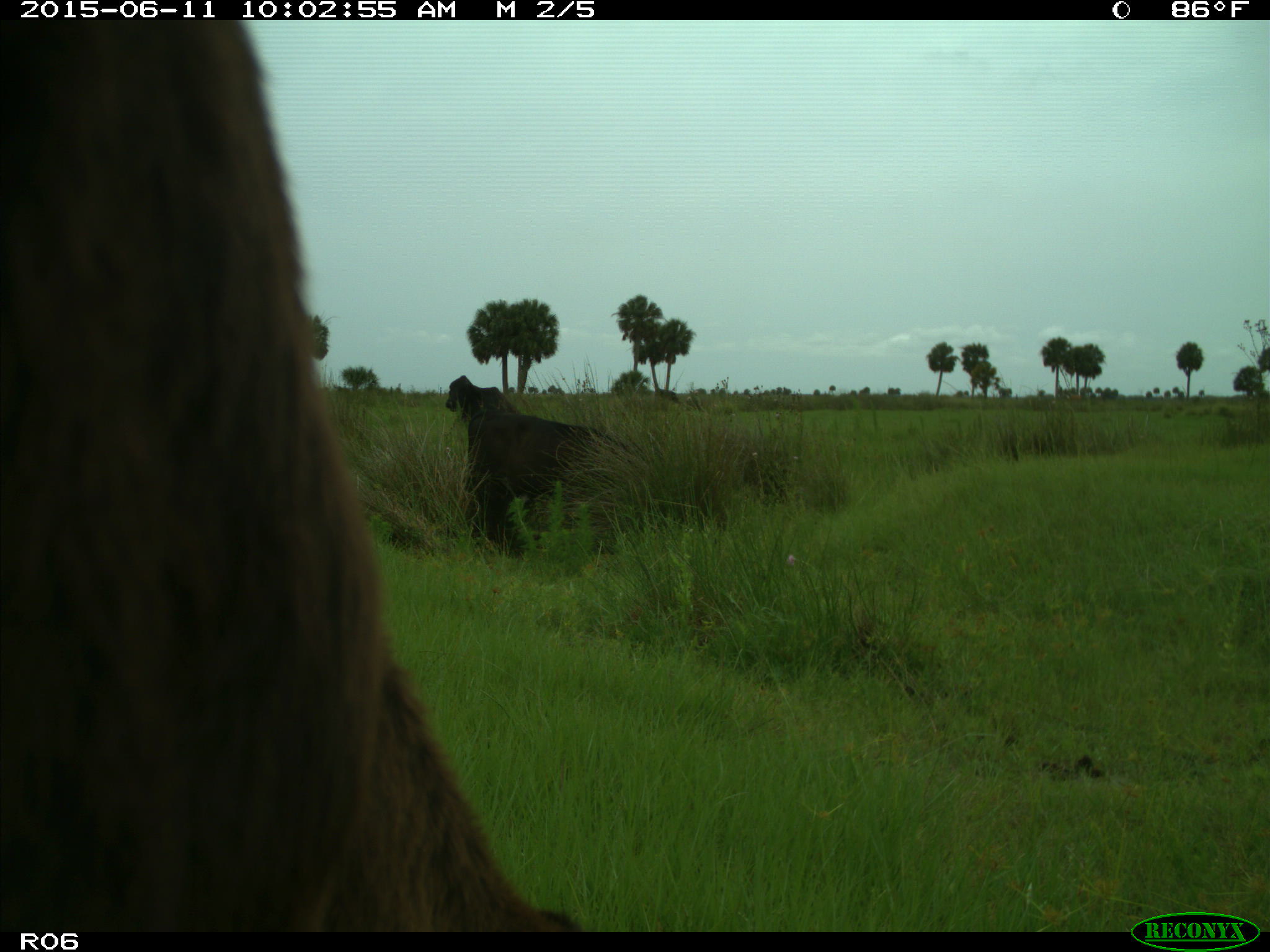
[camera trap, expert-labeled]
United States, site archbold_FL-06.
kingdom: Animalia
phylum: Chordata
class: Mammalia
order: Artiodactyla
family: Bovidae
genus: Bos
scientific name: Bos taurus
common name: domestic cow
Bos taurus (domestic cow).